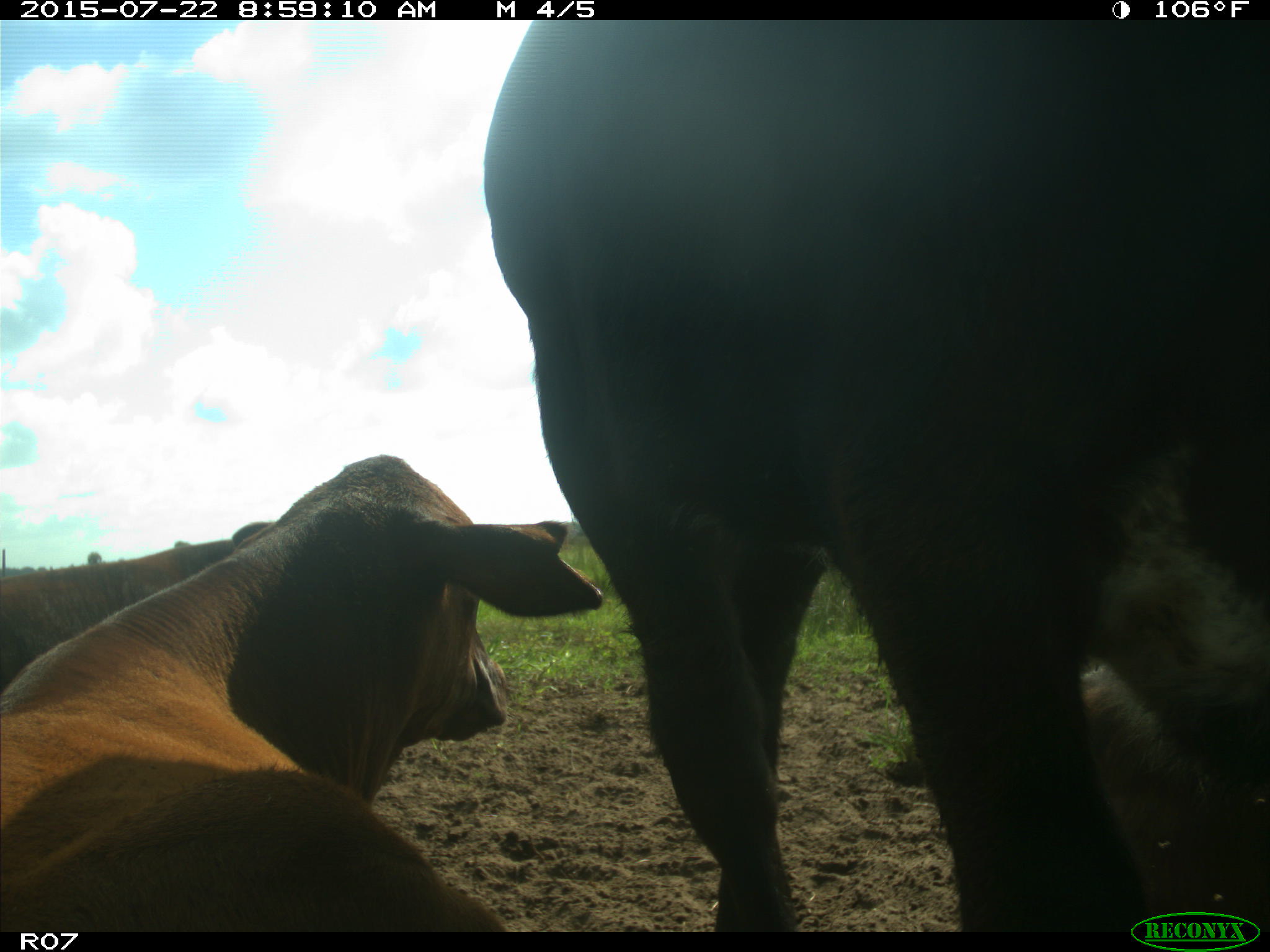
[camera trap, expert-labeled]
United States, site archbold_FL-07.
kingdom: Animalia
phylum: Chordata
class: Mammalia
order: Artiodactyla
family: Bovidae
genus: Bos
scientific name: Bos taurus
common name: domestic cow